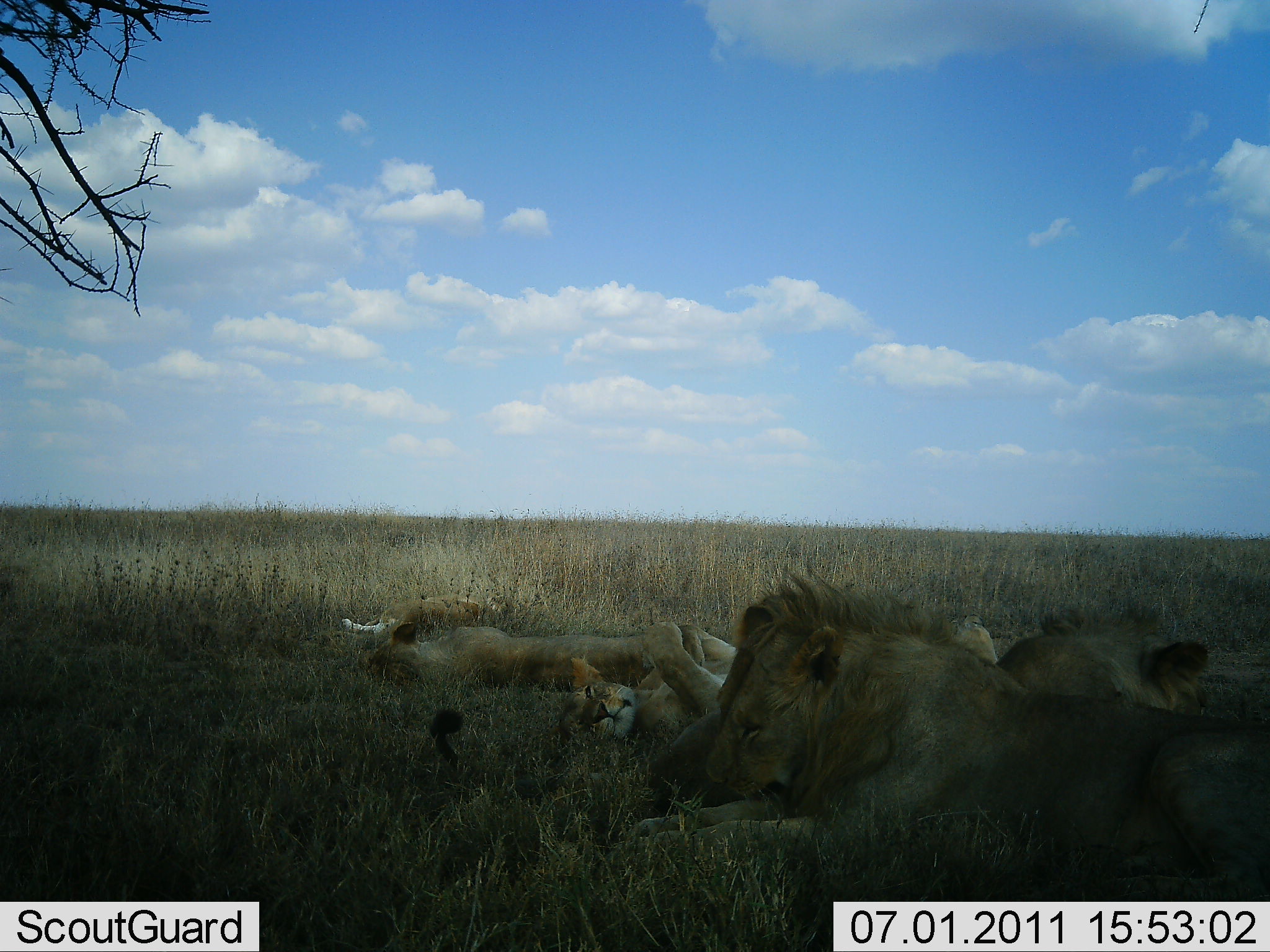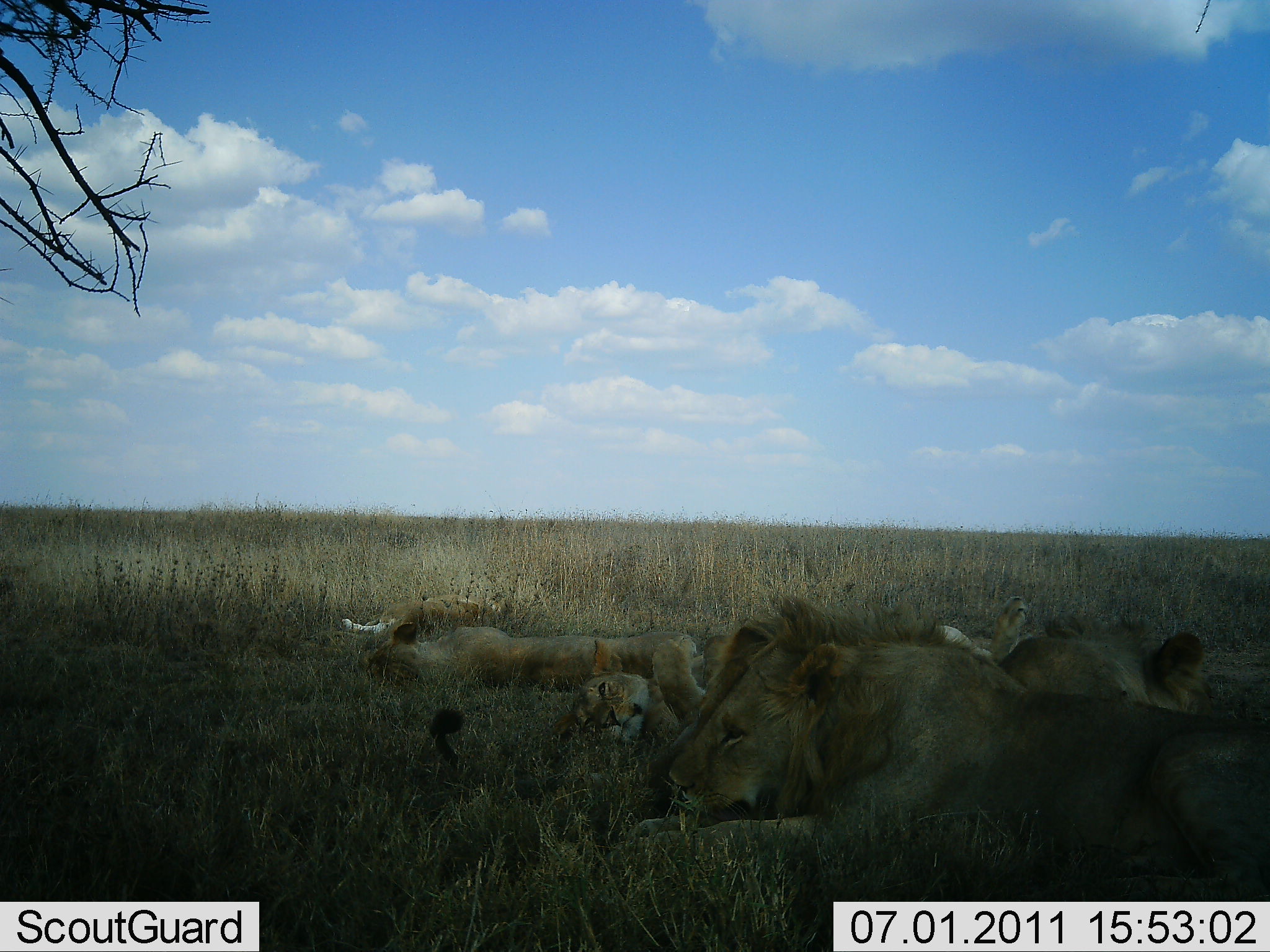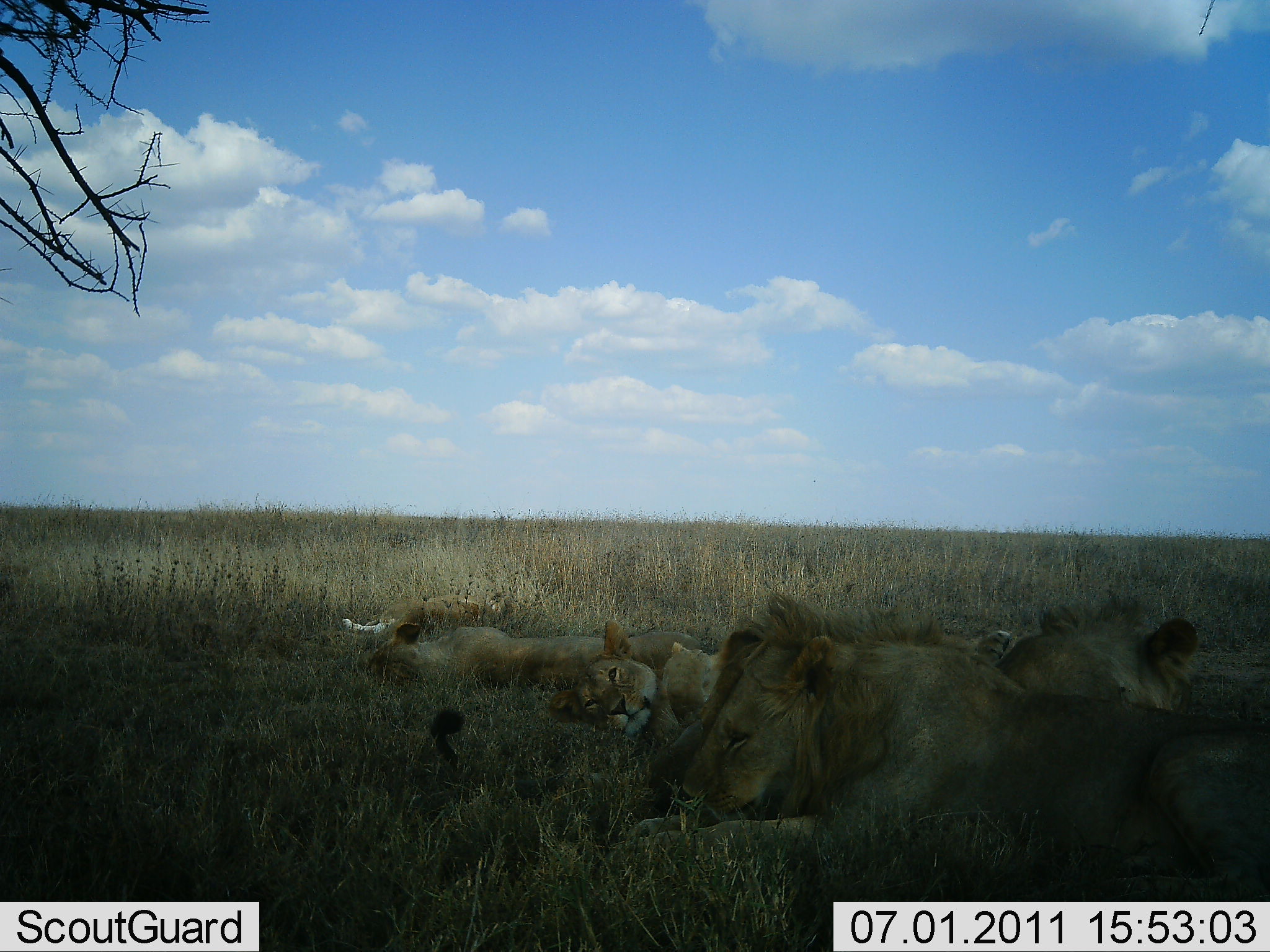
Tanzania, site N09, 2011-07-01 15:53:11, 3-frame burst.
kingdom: Animalia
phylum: Chordata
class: Mammalia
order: Carnivora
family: Felidae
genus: Panthera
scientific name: Panthera leo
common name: lion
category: lionfemale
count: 3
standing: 0%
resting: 100%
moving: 0%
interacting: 0%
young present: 0%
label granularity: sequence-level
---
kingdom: Animalia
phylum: Chordata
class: Mammalia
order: Carnivora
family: Felidae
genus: Panthera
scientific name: Panthera leo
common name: lion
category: lionmale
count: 2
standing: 0%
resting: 100%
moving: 0%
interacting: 0%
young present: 8%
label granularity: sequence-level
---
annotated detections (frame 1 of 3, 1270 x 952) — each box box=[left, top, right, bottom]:
animal: box=[629, 561, 1269, 899]; box=[630, 564, 1270, 901]; box=[429, 606, 1211, 813]; box=[563, 604, 1002, 745]; box=[988, 601, 1269, 719]; box=[351, 621, 737, 691]; box=[360, 619, 737, 690]; box=[552, 625, 739, 756]; box=[338, 583, 536, 638]; box=[341, 593, 516, 633]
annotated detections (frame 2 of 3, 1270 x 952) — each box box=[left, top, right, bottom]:
animal: box=[613, 593, 1268, 902]; box=[630, 594, 1270, 901]; box=[429, 606, 1211, 813]; box=[549, 594, 1038, 757]; box=[558, 622, 998, 753]; box=[356, 619, 714, 695]; box=[360, 619, 737, 690]; box=[994, 609, 1208, 712]; box=[336, 584, 518, 642]; box=[341, 593, 516, 633]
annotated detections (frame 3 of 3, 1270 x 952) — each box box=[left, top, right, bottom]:
animal: box=[623, 582, 1270, 902]; box=[630, 594, 1270, 901]; box=[429, 599, 1202, 813]; box=[549, 594, 1015, 757]; box=[539, 609, 1014, 745]; box=[349, 614, 706, 701]; box=[993, 589, 1200, 712]; box=[360, 619, 703, 690]; box=[344, 590, 520, 646]; box=[340, 593, 515, 633]